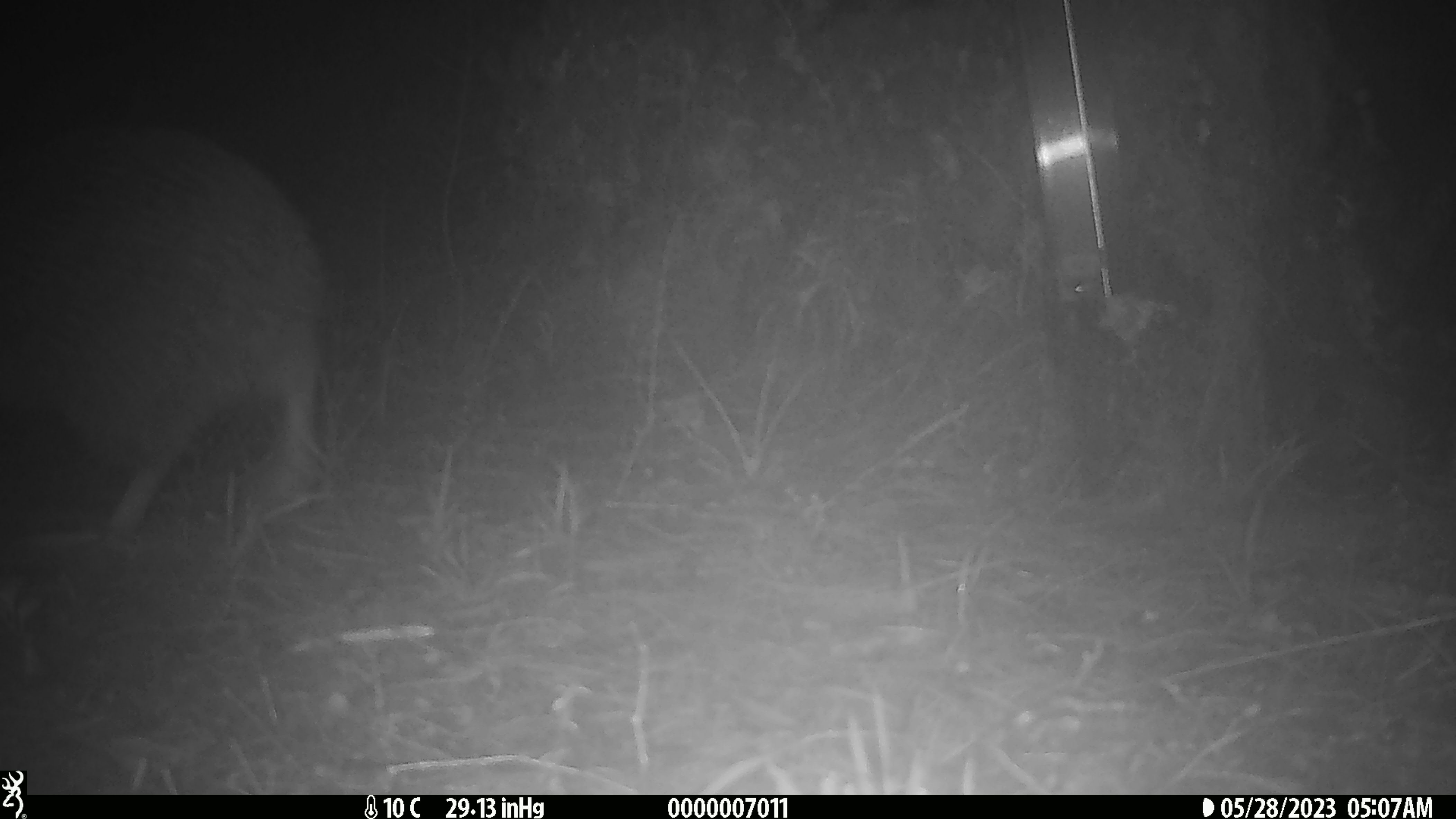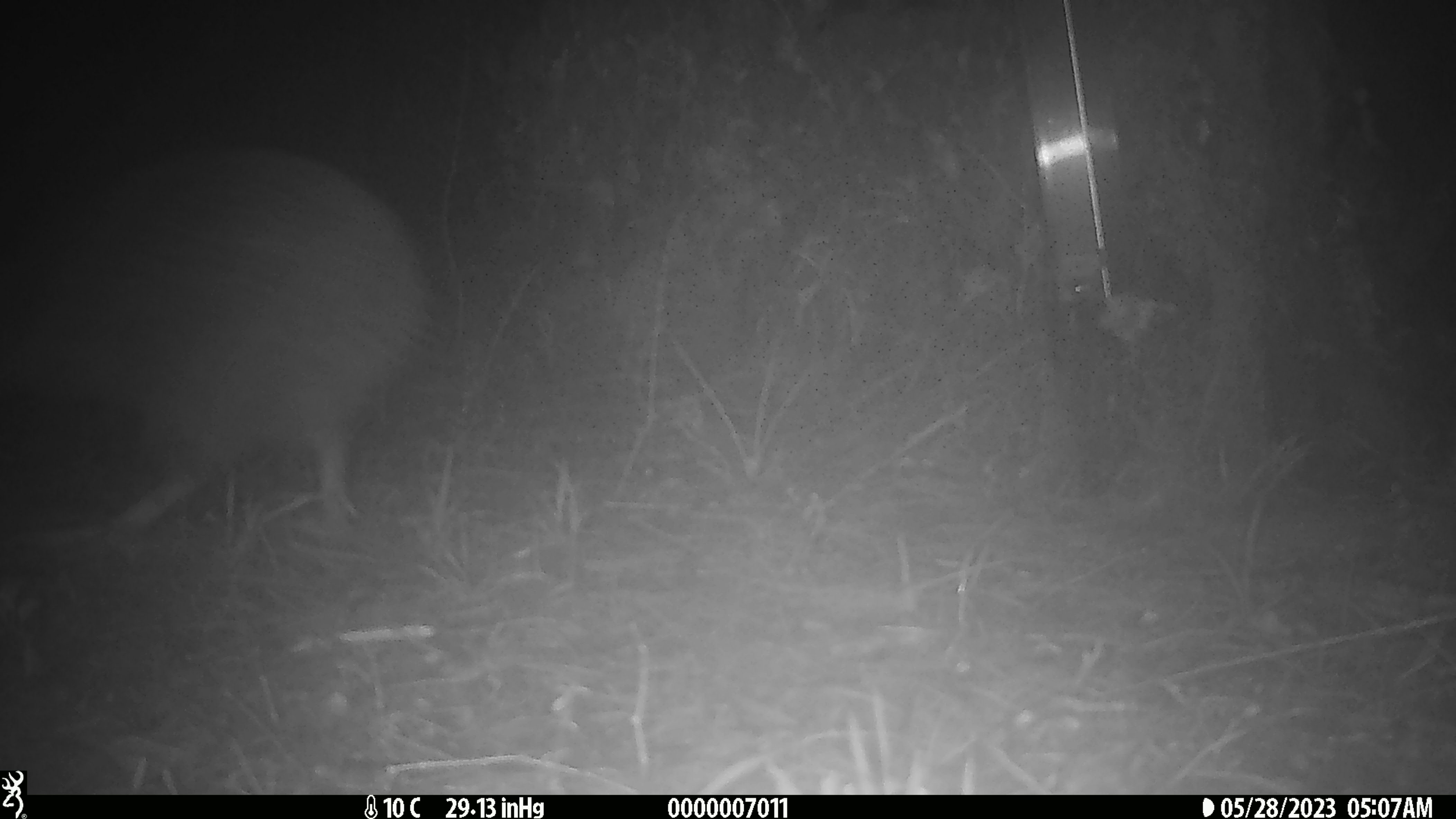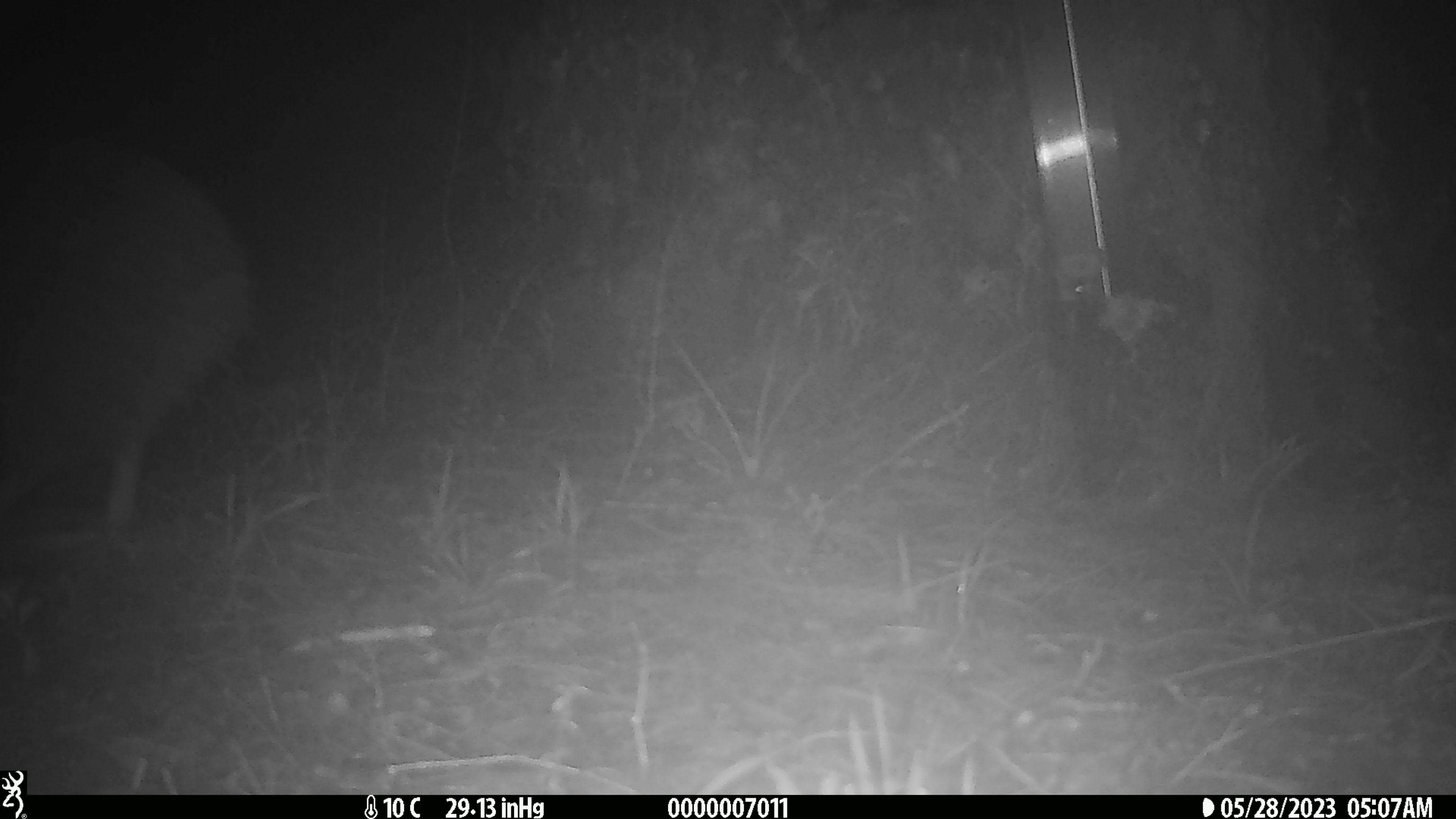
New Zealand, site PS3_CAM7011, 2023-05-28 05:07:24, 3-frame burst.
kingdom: Animalia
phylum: Chordata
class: Aves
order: Apterygiformes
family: Apterygidae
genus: Apteryx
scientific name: Apteryx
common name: kiwi